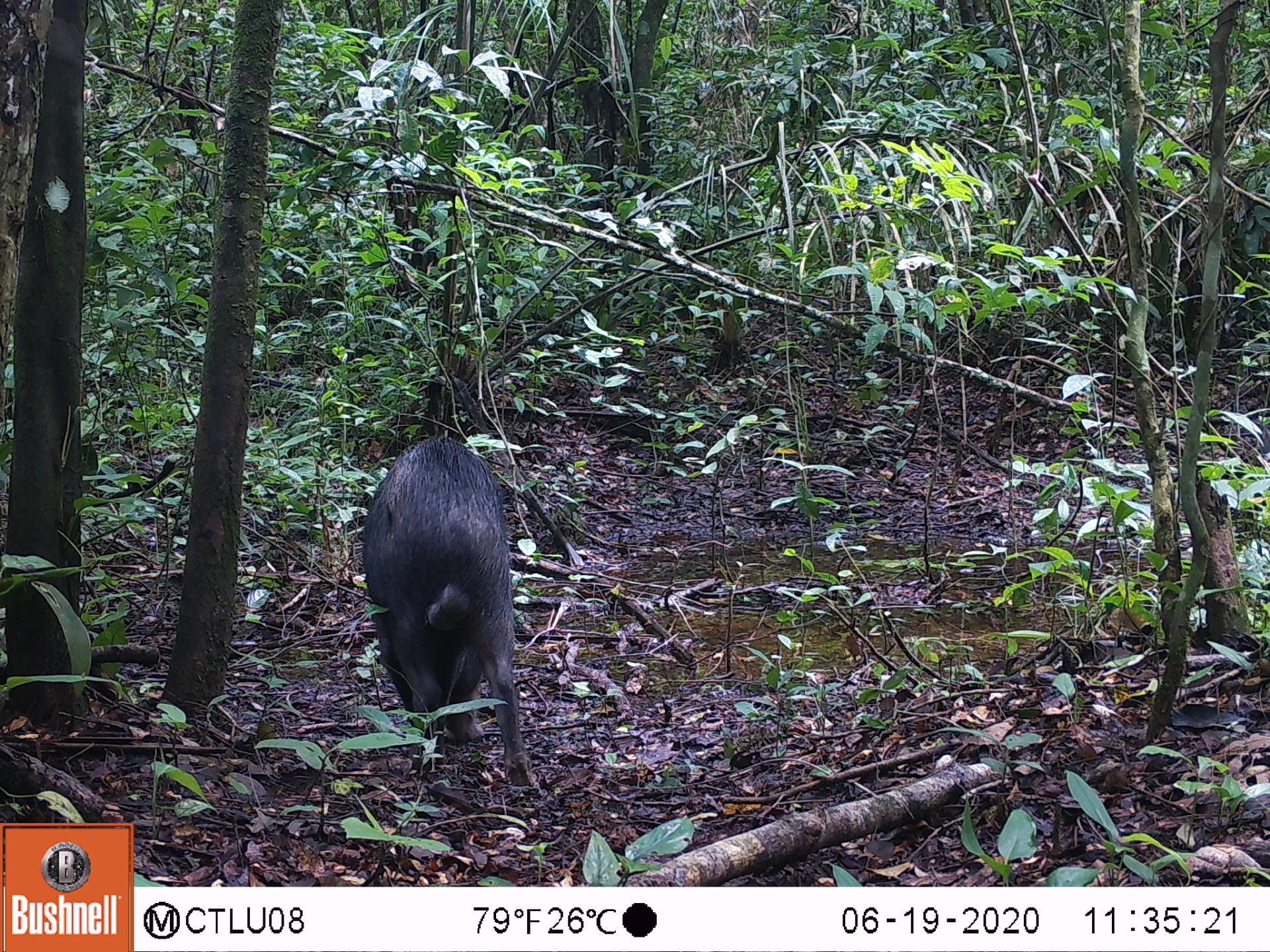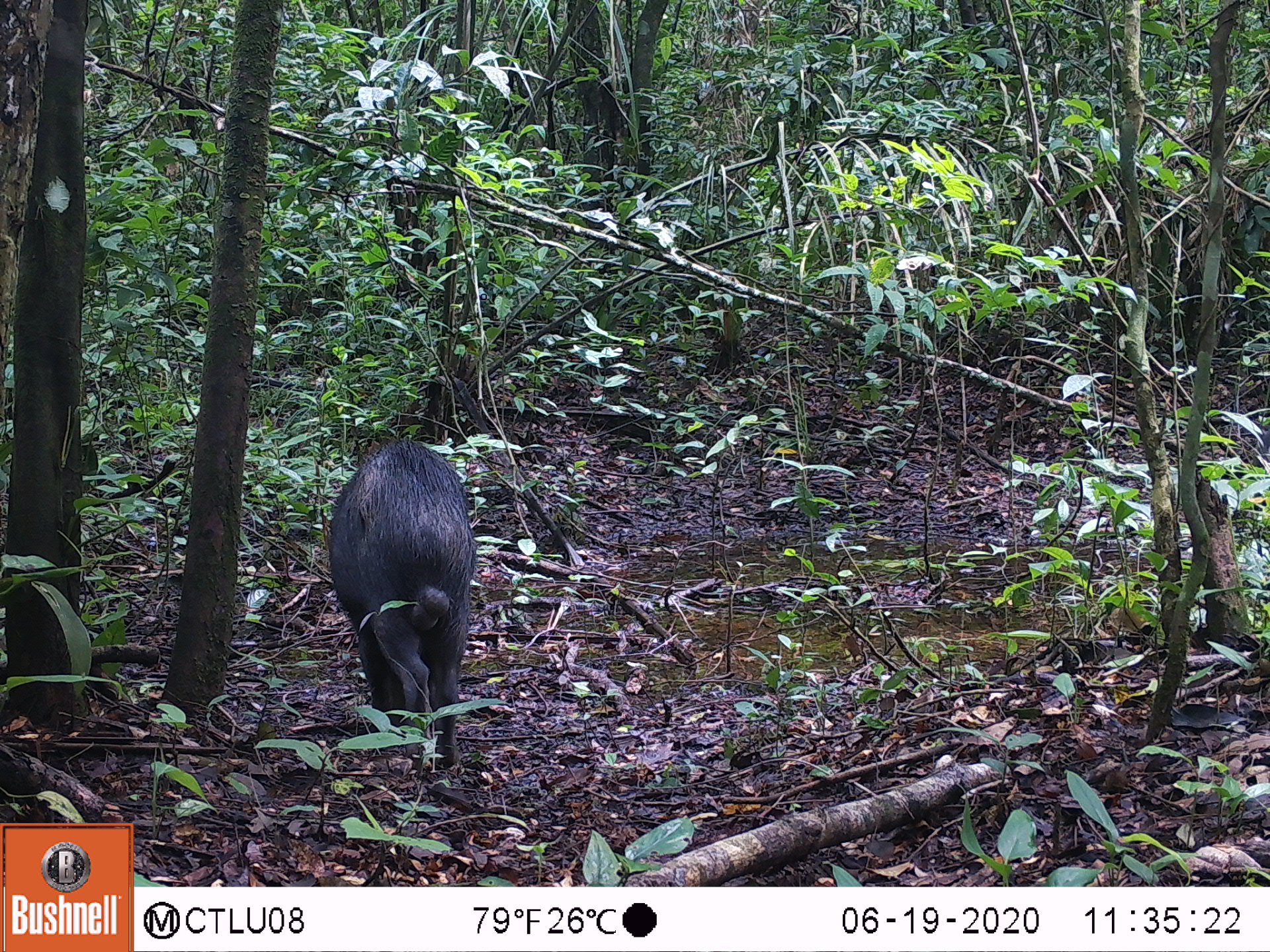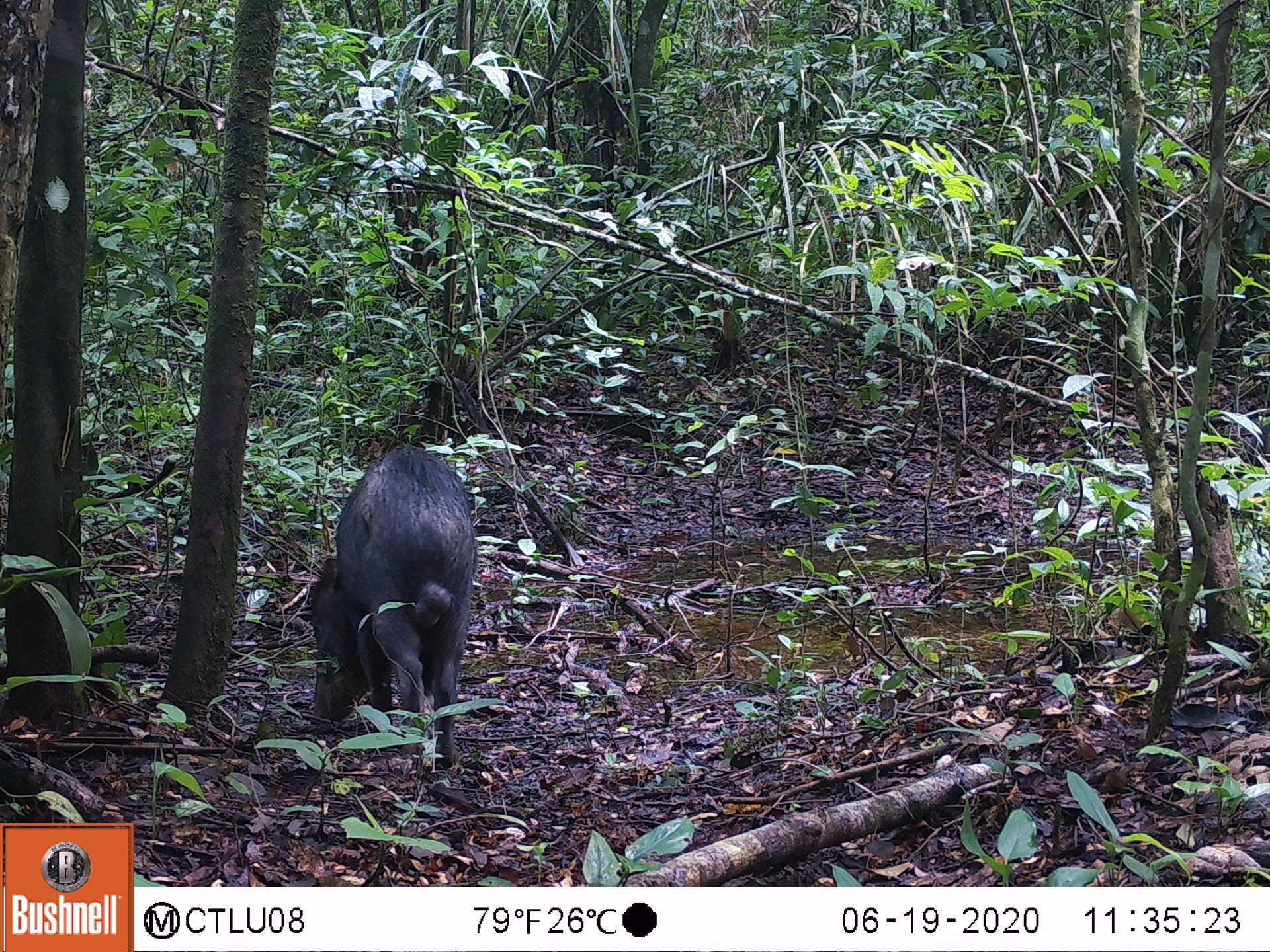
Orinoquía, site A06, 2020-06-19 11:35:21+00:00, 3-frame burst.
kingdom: Animalia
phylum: Chordata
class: Mammalia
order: Artiodactyla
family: Tayassuidae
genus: Tayassu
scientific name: Tayassu pecari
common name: white-lipped peccary